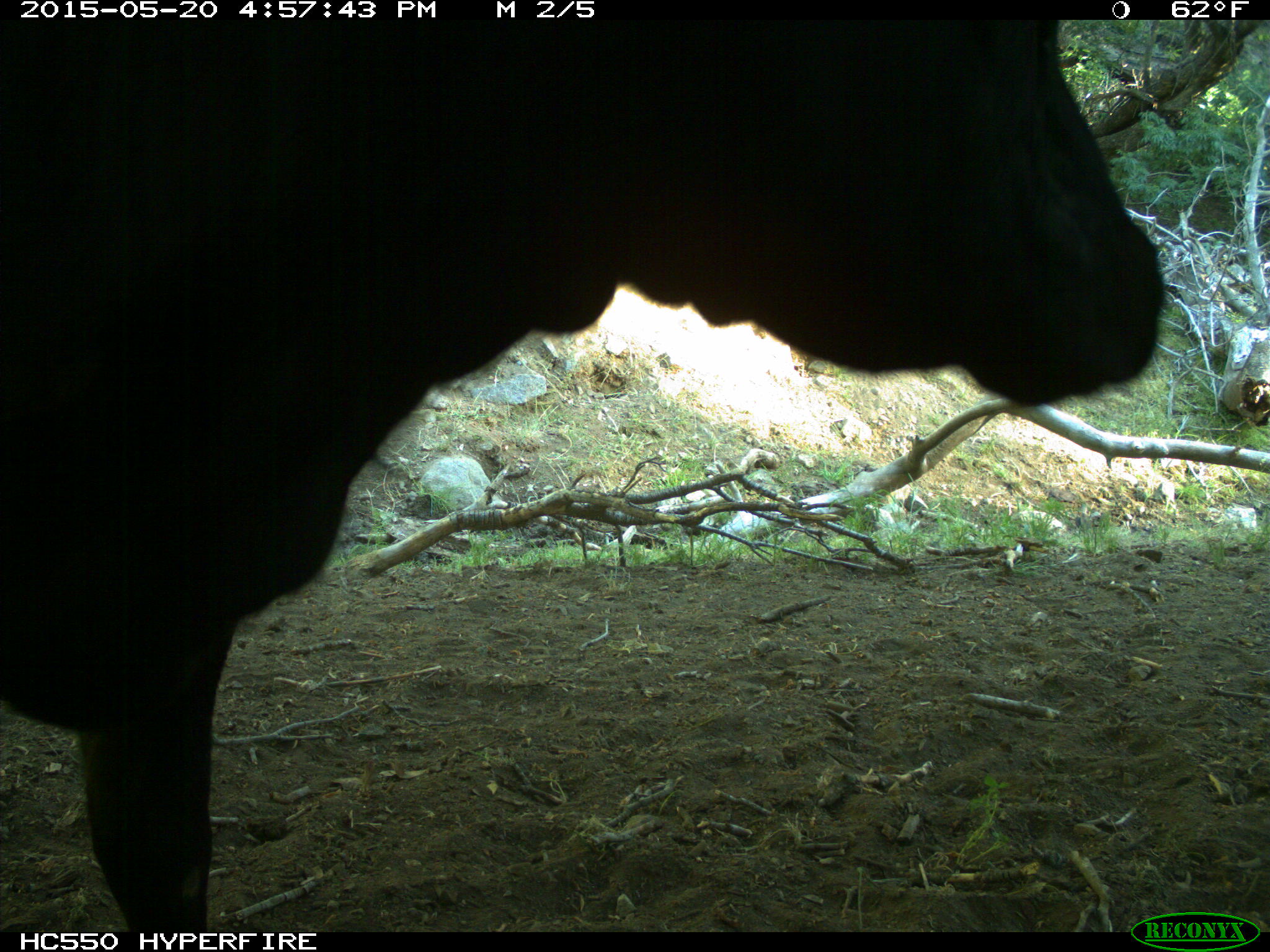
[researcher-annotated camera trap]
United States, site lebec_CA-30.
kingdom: Animalia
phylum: Chordata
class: Mammalia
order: Artiodactyla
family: Bovidae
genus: Bos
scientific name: Bos taurus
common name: domestic cow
Bos taurus (domestic cow).